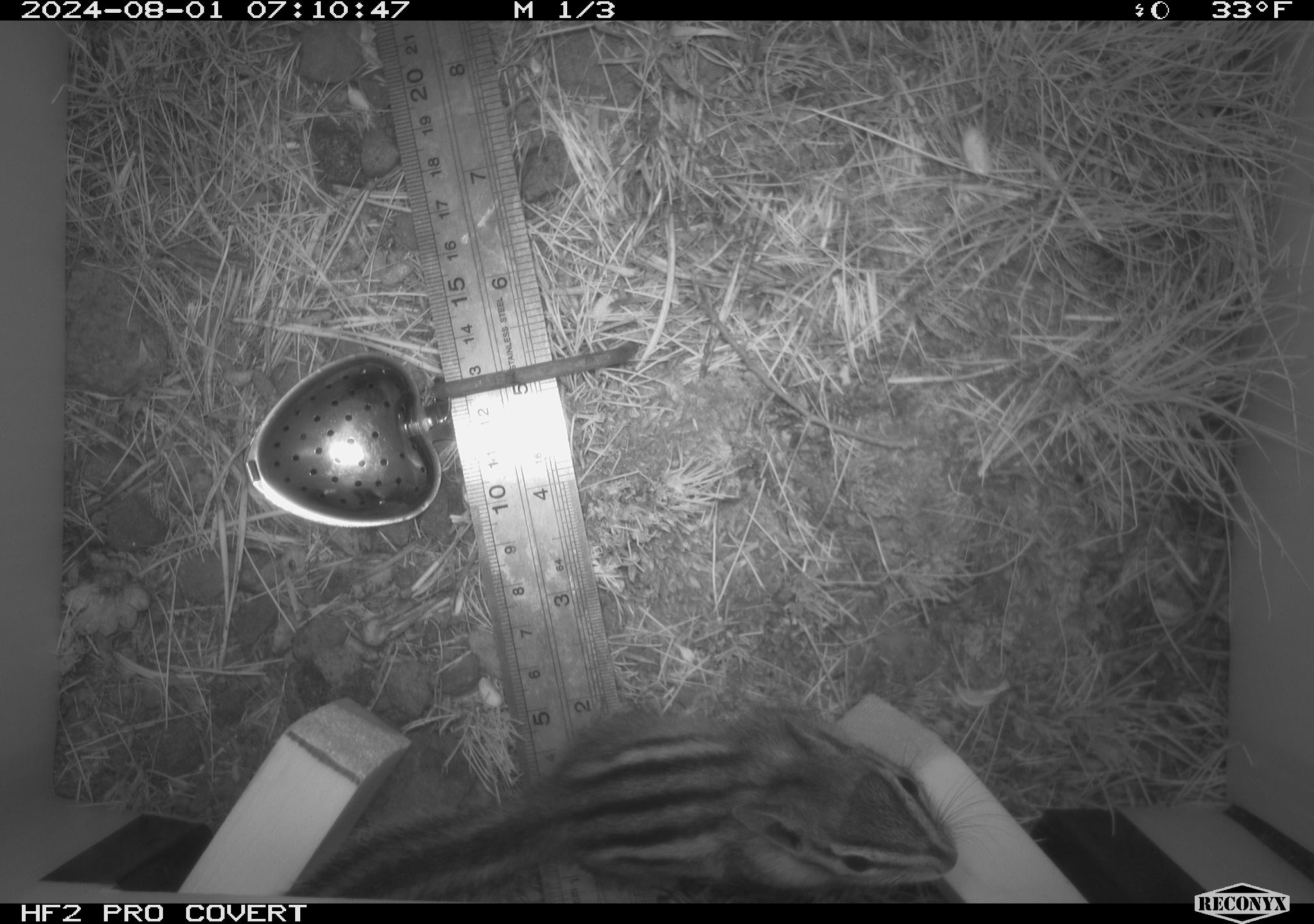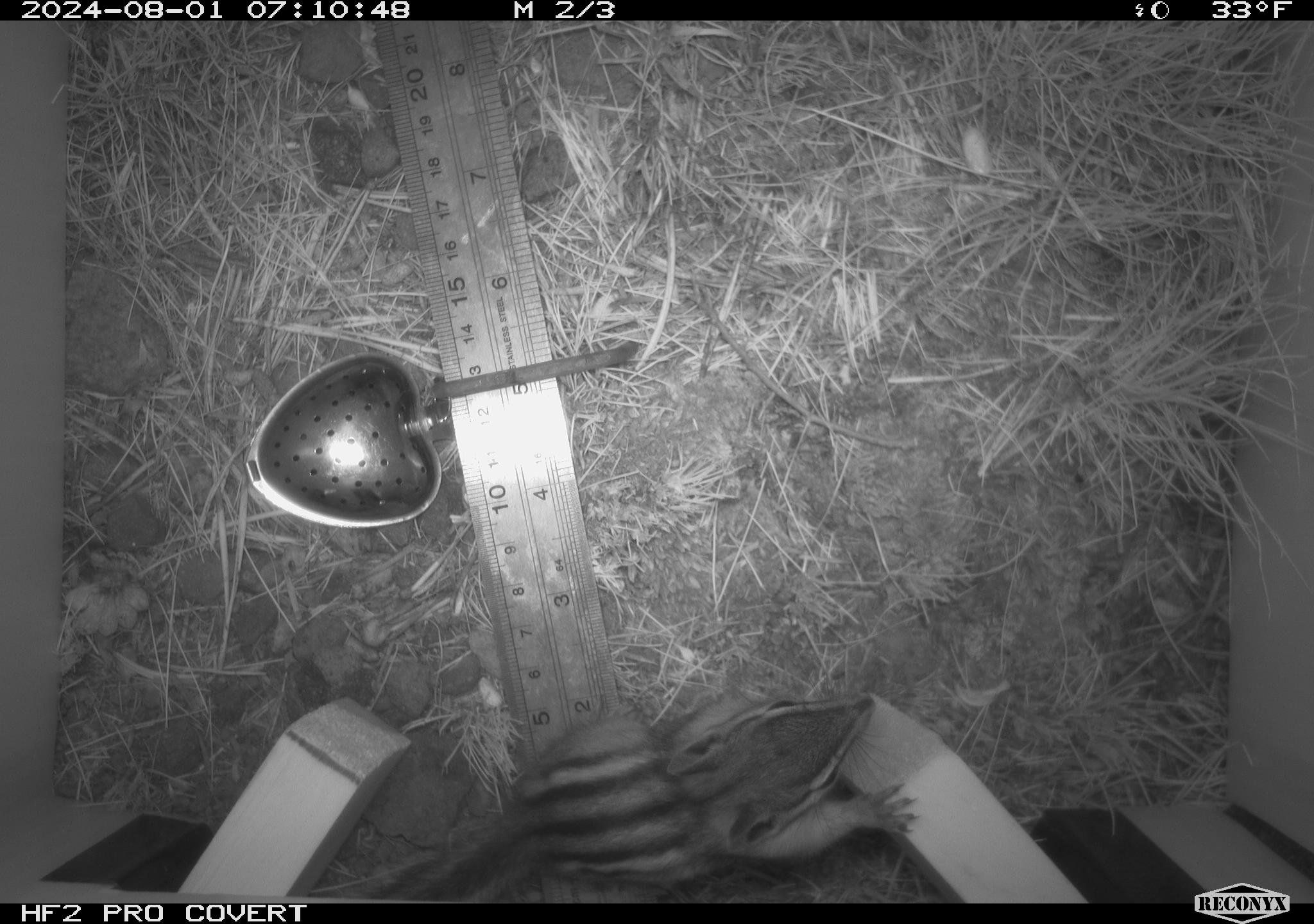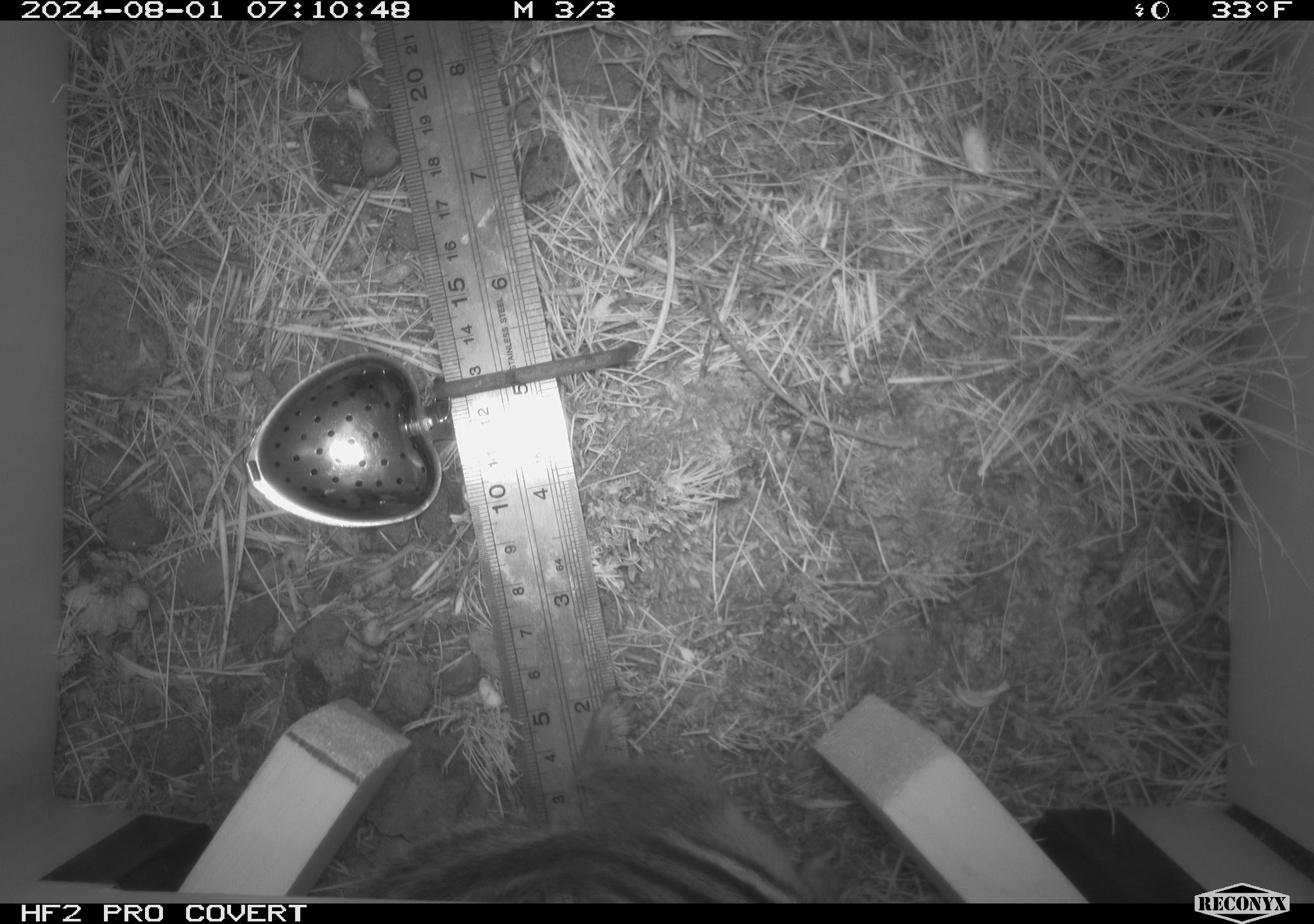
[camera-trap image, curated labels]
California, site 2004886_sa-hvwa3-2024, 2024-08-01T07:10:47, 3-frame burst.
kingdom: Animalia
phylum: Chordata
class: Mammalia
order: Rodentia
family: Sciuridae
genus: Neotamias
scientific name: Neotamias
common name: western chipmunks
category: neotamias species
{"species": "neotamias species (western chipmunks) (Neotamias)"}